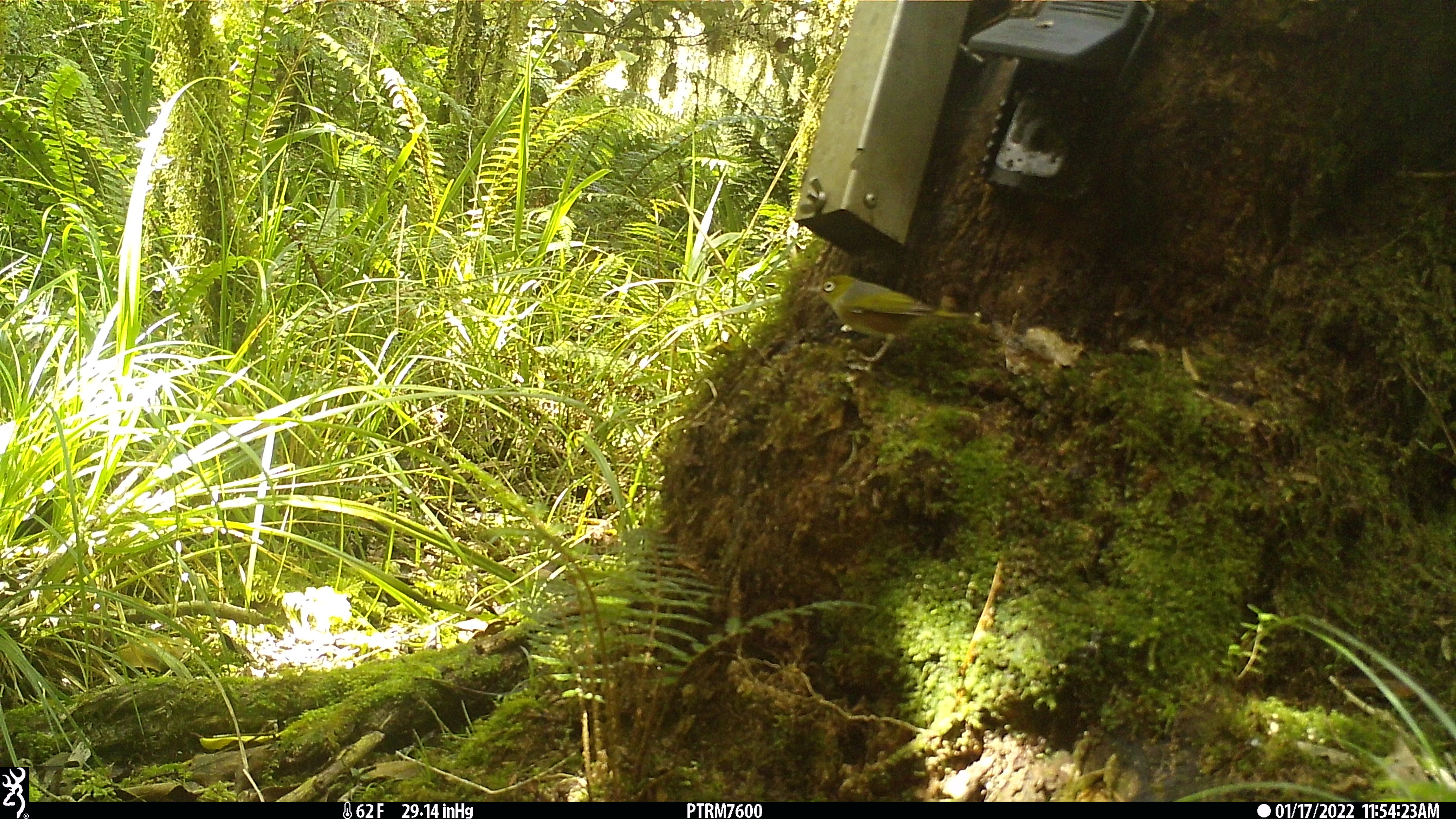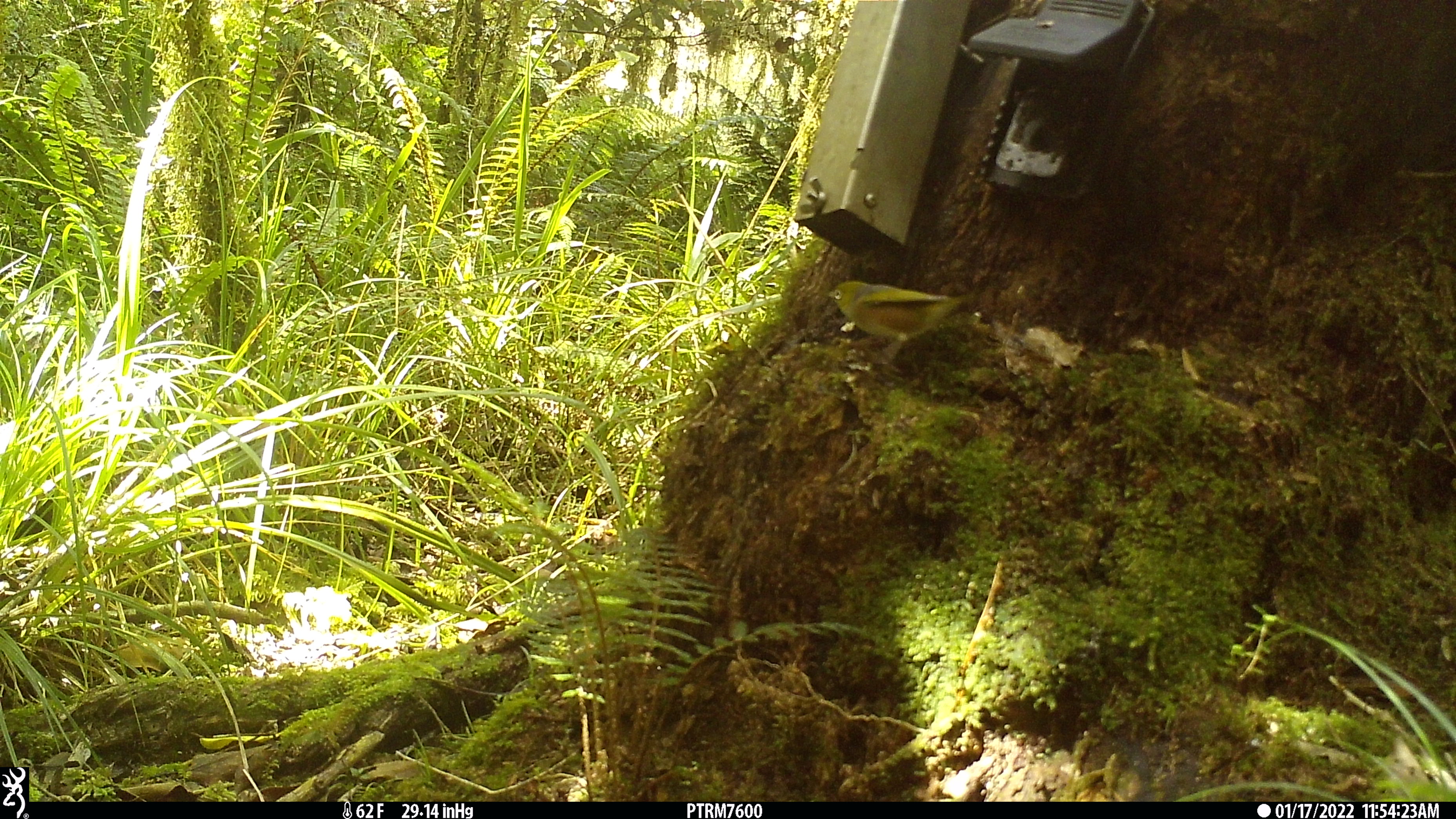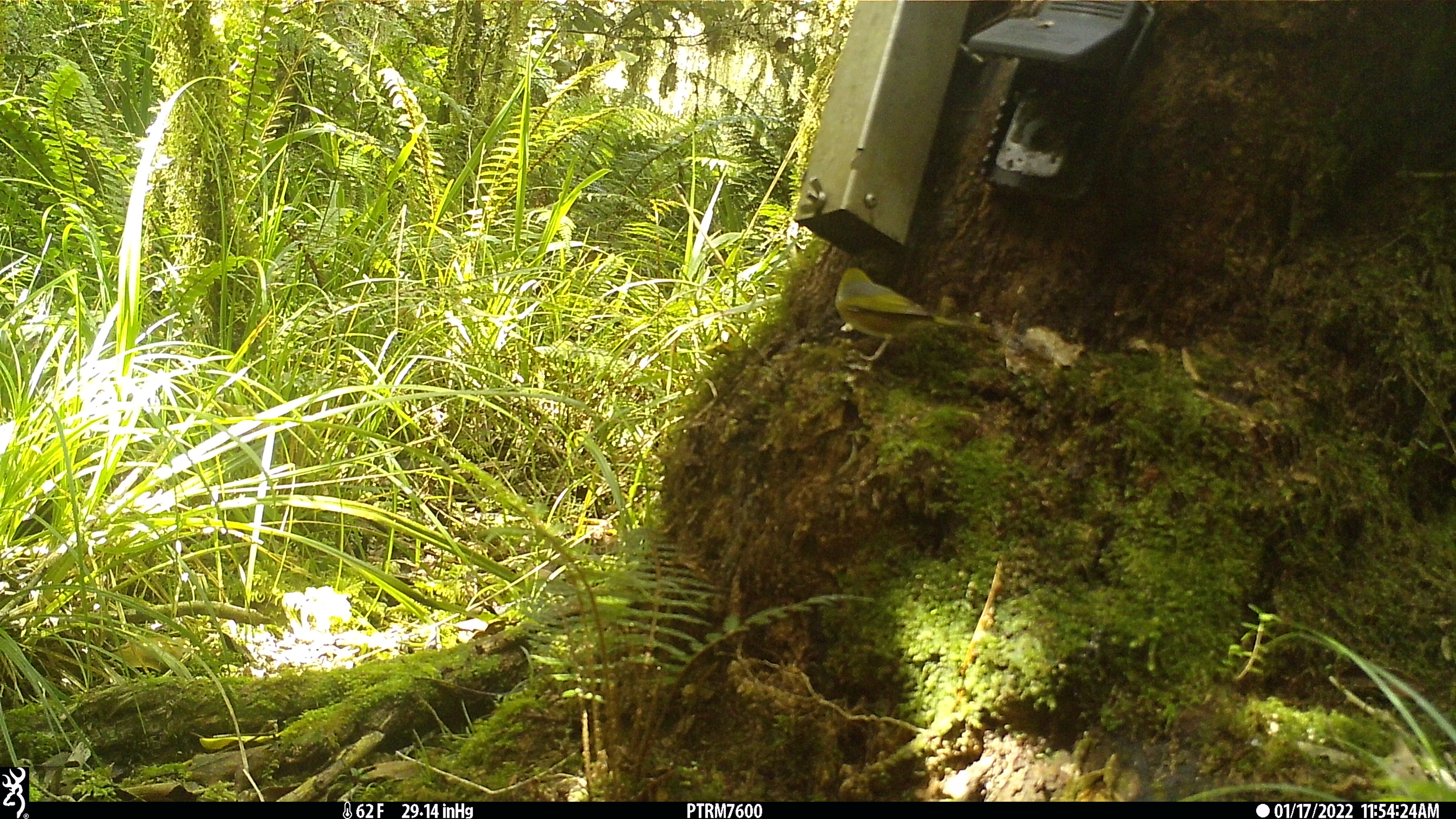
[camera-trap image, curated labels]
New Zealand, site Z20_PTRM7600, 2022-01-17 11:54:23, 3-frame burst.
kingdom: Animalia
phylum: Chordata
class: Aves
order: Passeriformes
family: Zosteropidae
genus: Zosterops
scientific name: Zosterops lateralis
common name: silvereye